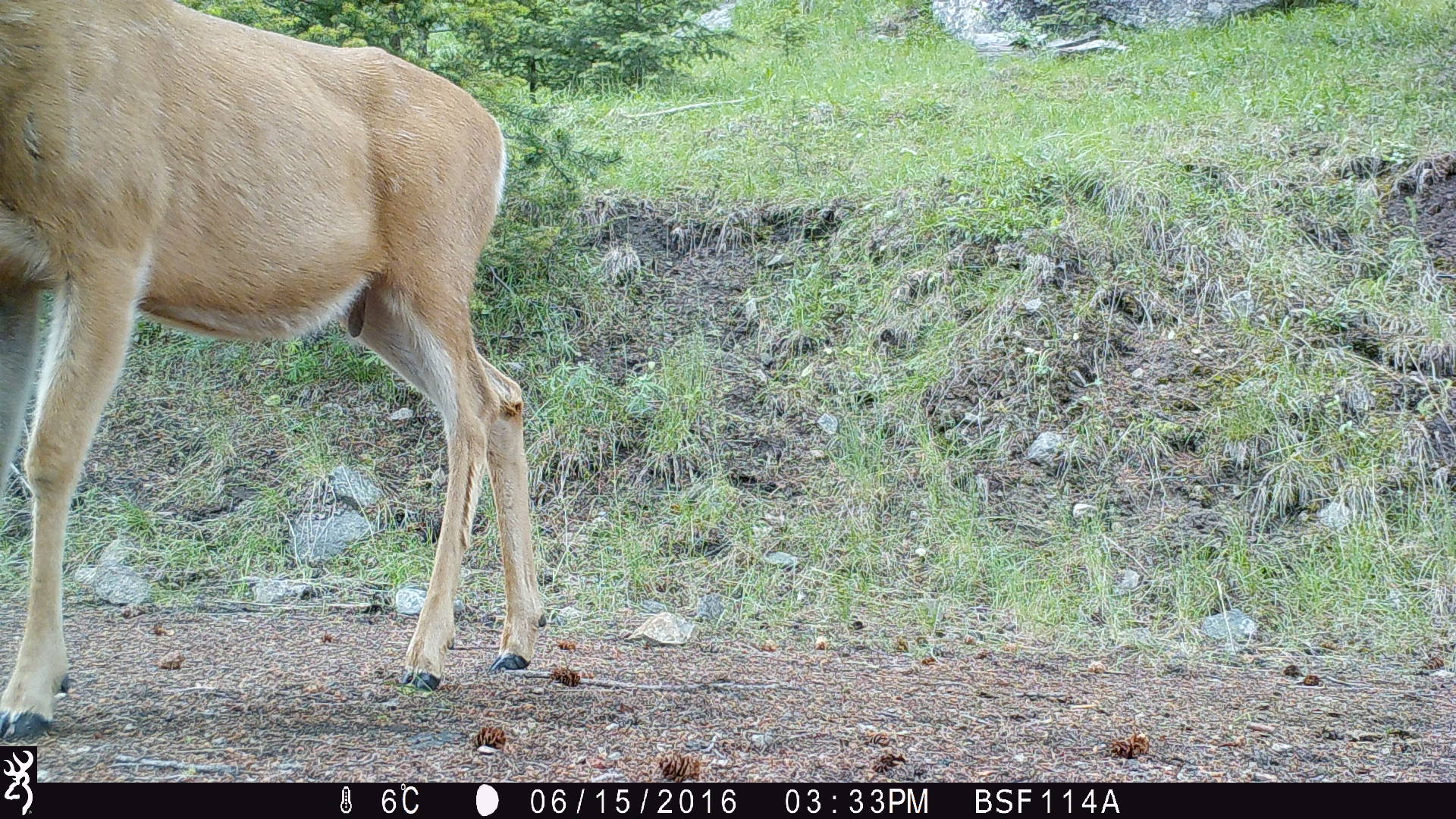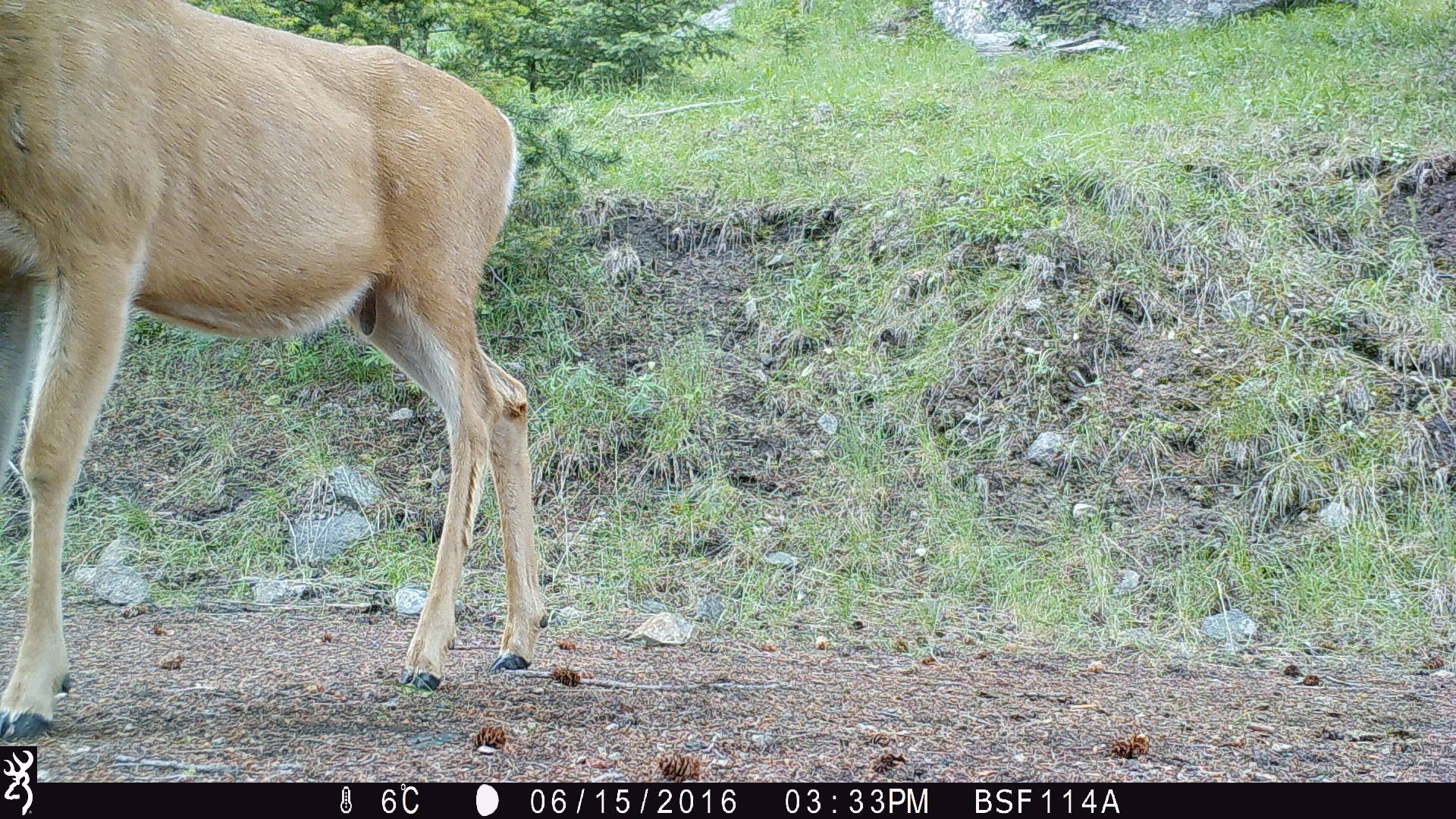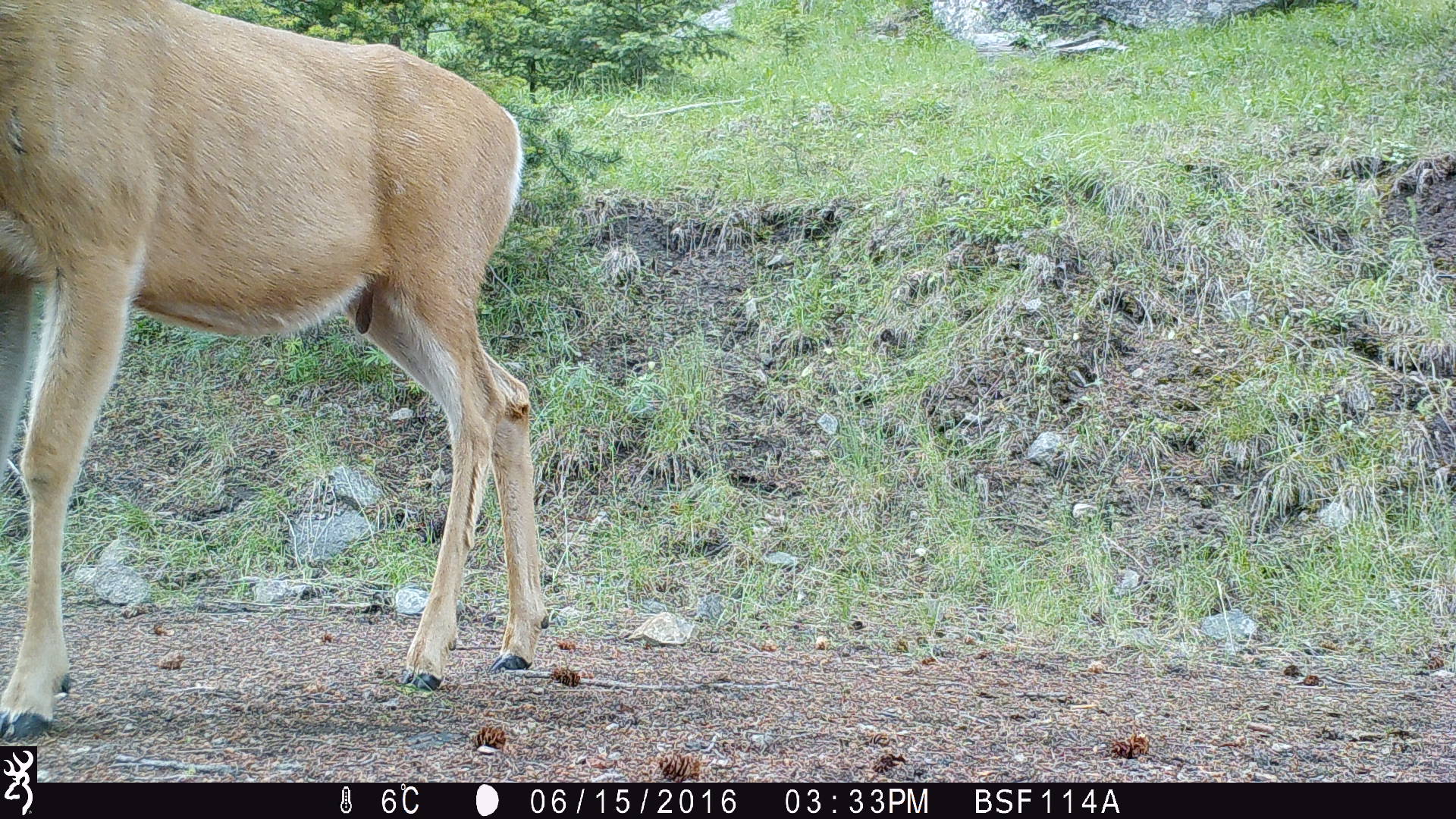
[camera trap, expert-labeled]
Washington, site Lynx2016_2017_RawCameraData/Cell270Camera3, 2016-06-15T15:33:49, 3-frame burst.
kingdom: Animalia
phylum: Chordata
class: Mammalia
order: Artiodactyla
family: Cervidae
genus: Odocoileus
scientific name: Odocoileus hemionus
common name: mule deer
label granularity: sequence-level